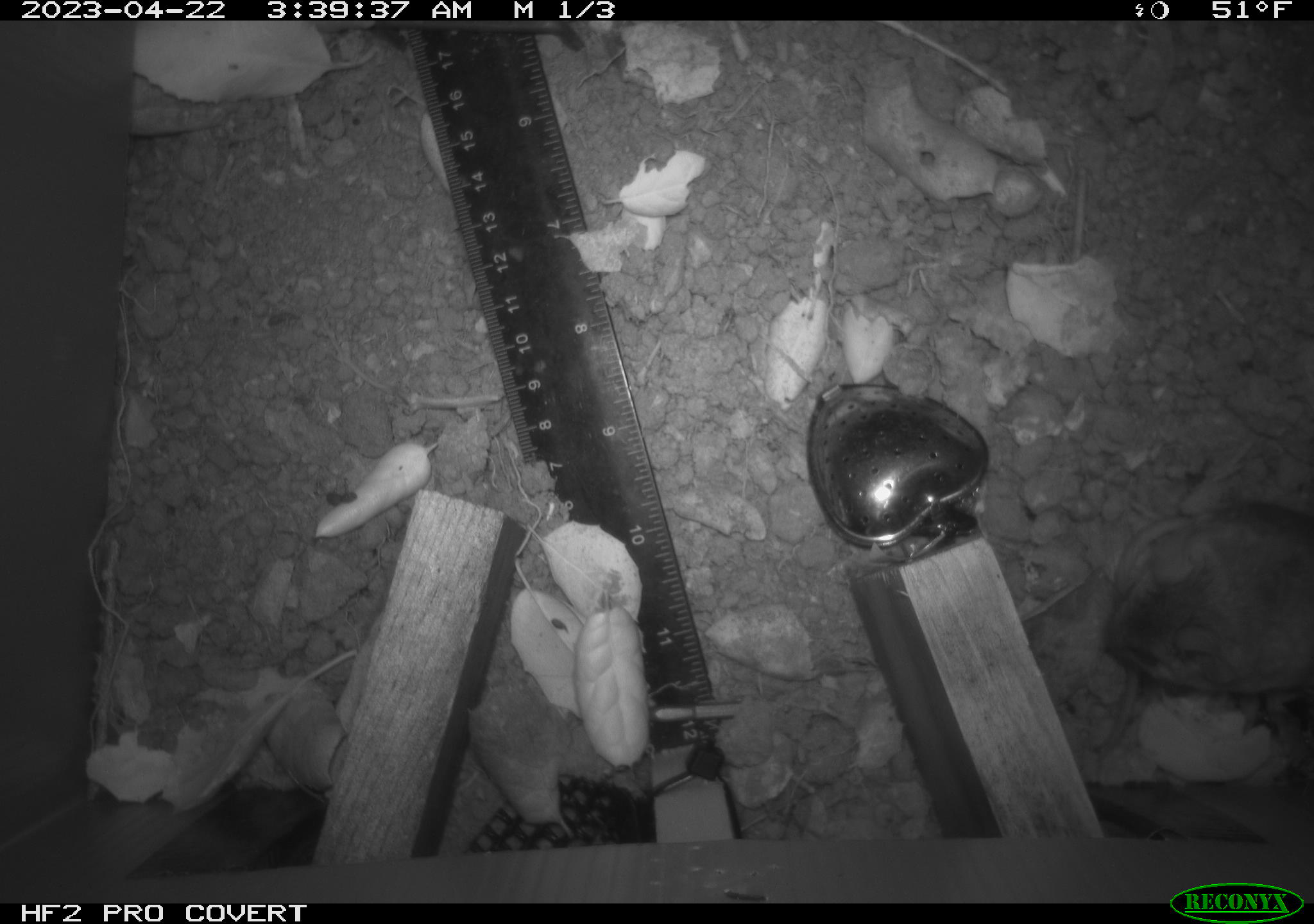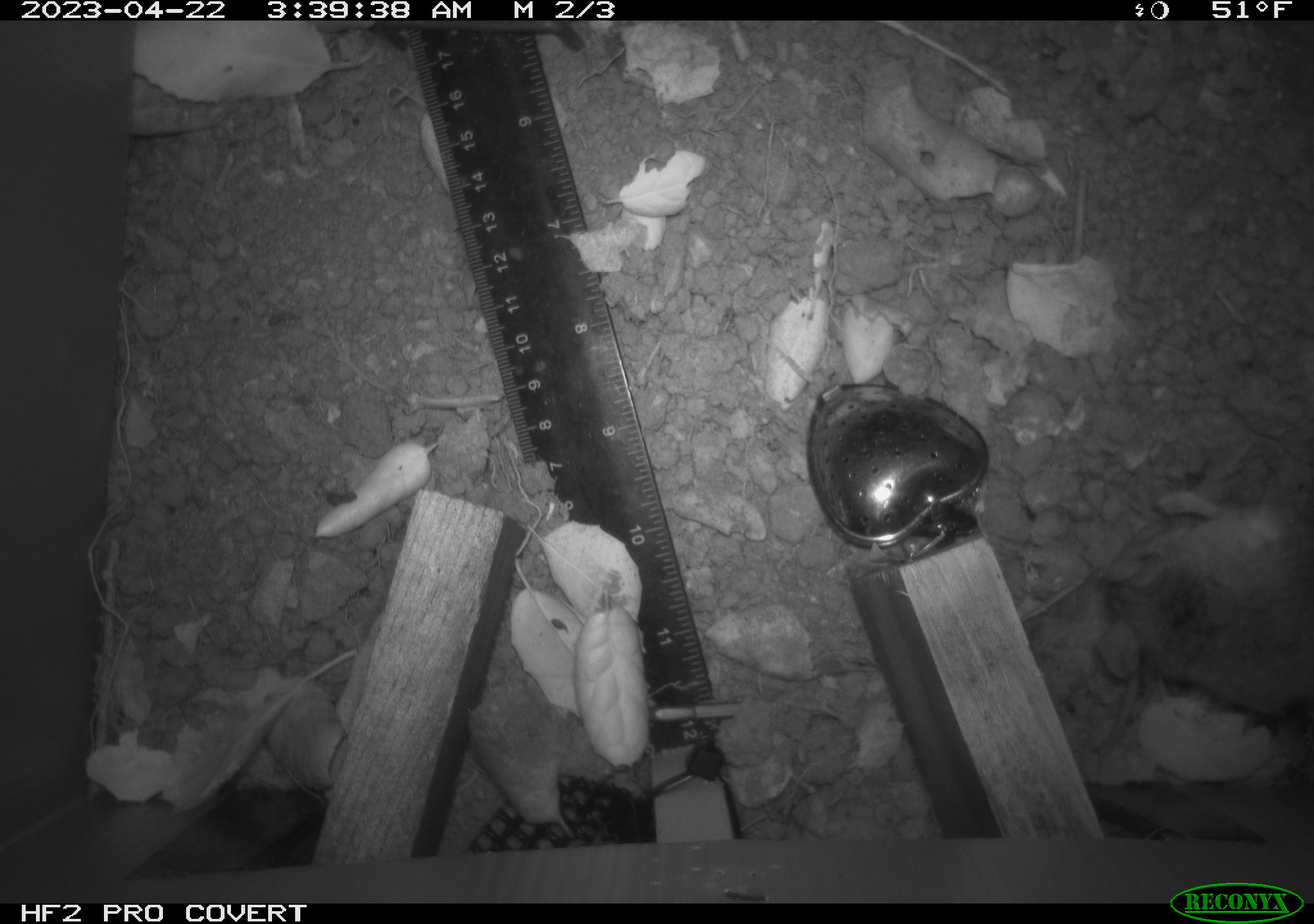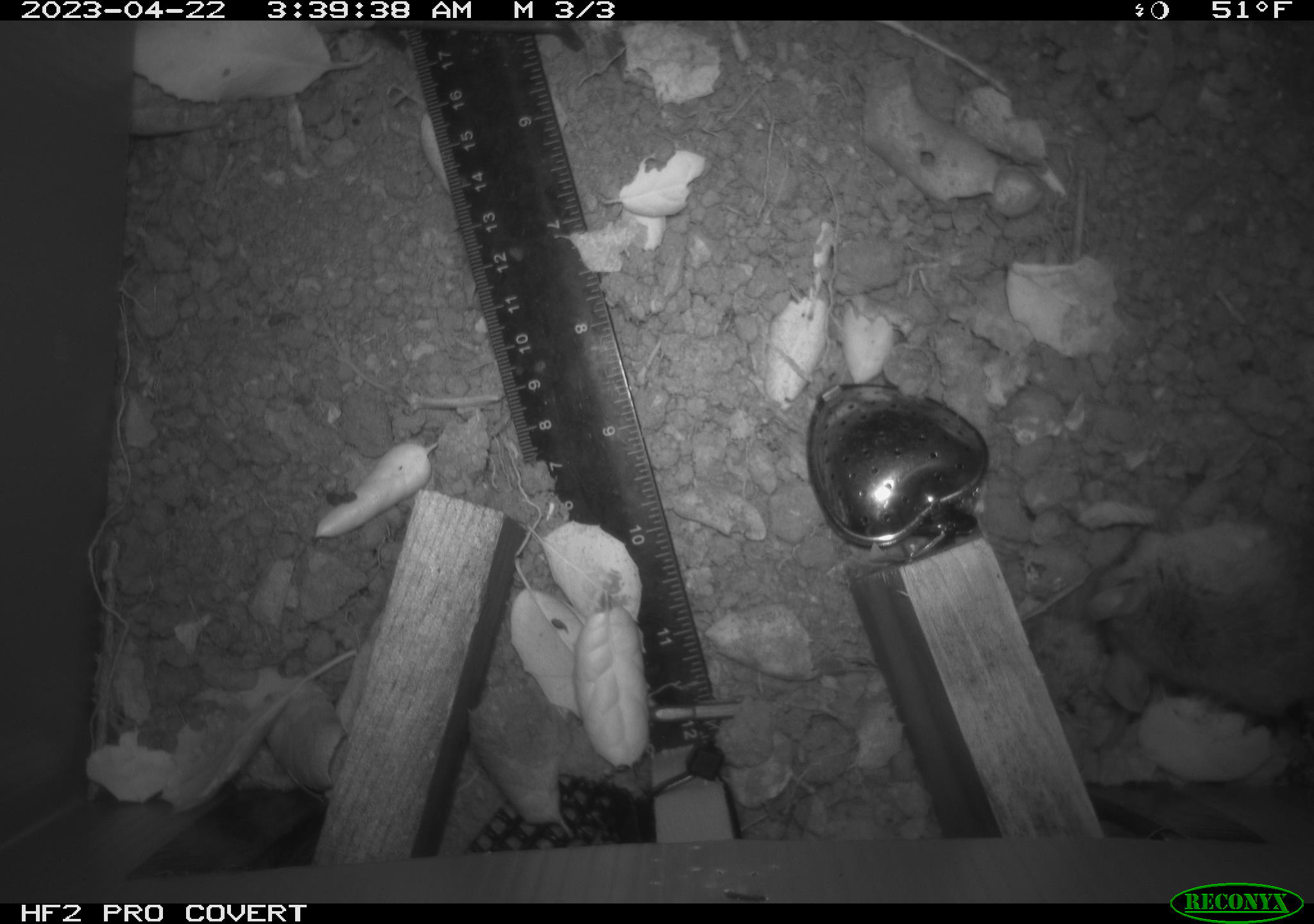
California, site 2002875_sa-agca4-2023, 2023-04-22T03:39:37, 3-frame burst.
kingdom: Animalia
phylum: Chordata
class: Mammalia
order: Rodentia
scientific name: Rodentia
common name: mouse species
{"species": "mouse species (Rodentia)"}